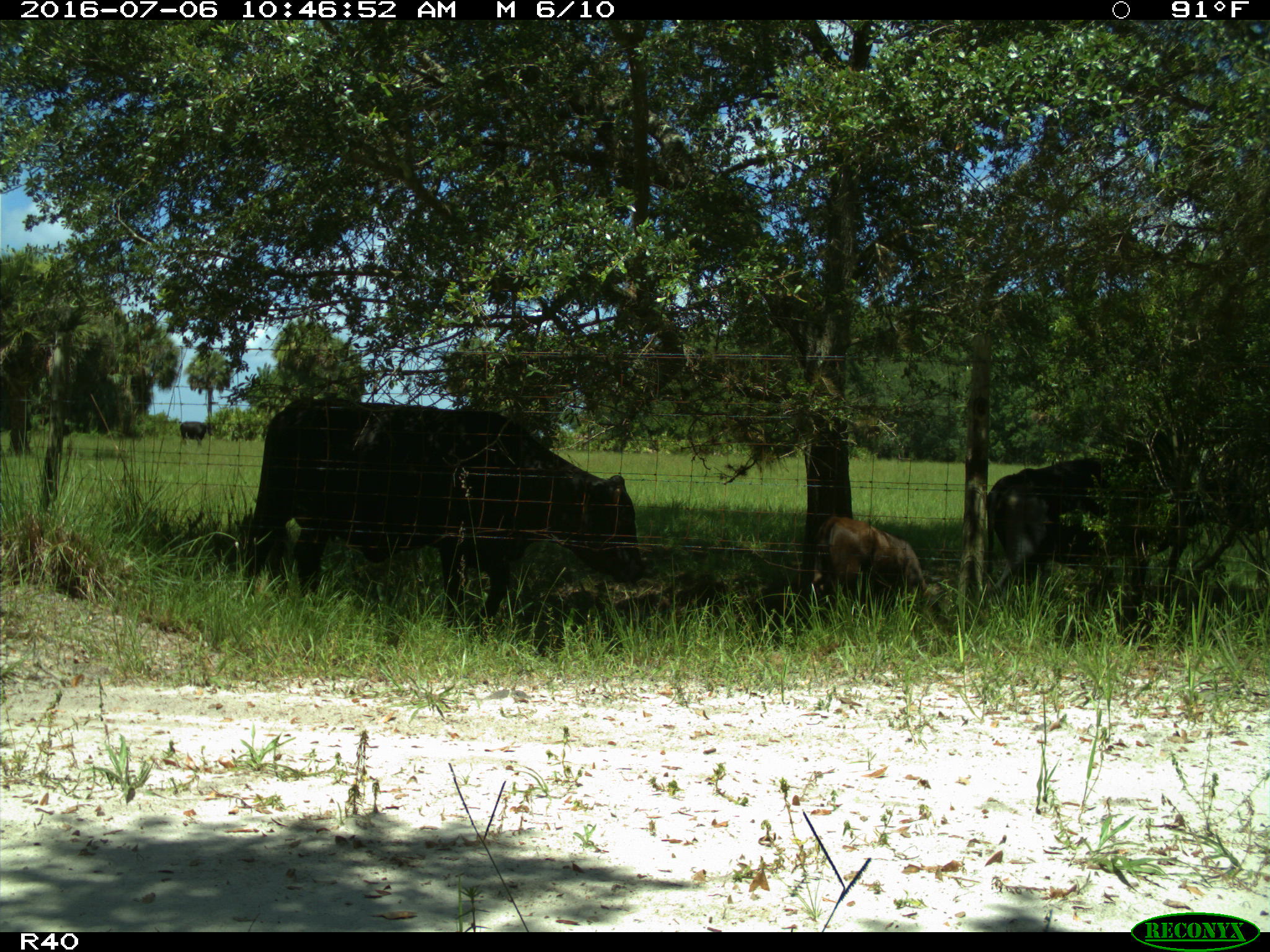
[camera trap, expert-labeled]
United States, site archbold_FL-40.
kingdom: Animalia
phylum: Chordata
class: Mammalia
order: Artiodactyla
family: Bovidae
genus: Bos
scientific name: Bos taurus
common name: domestic cow